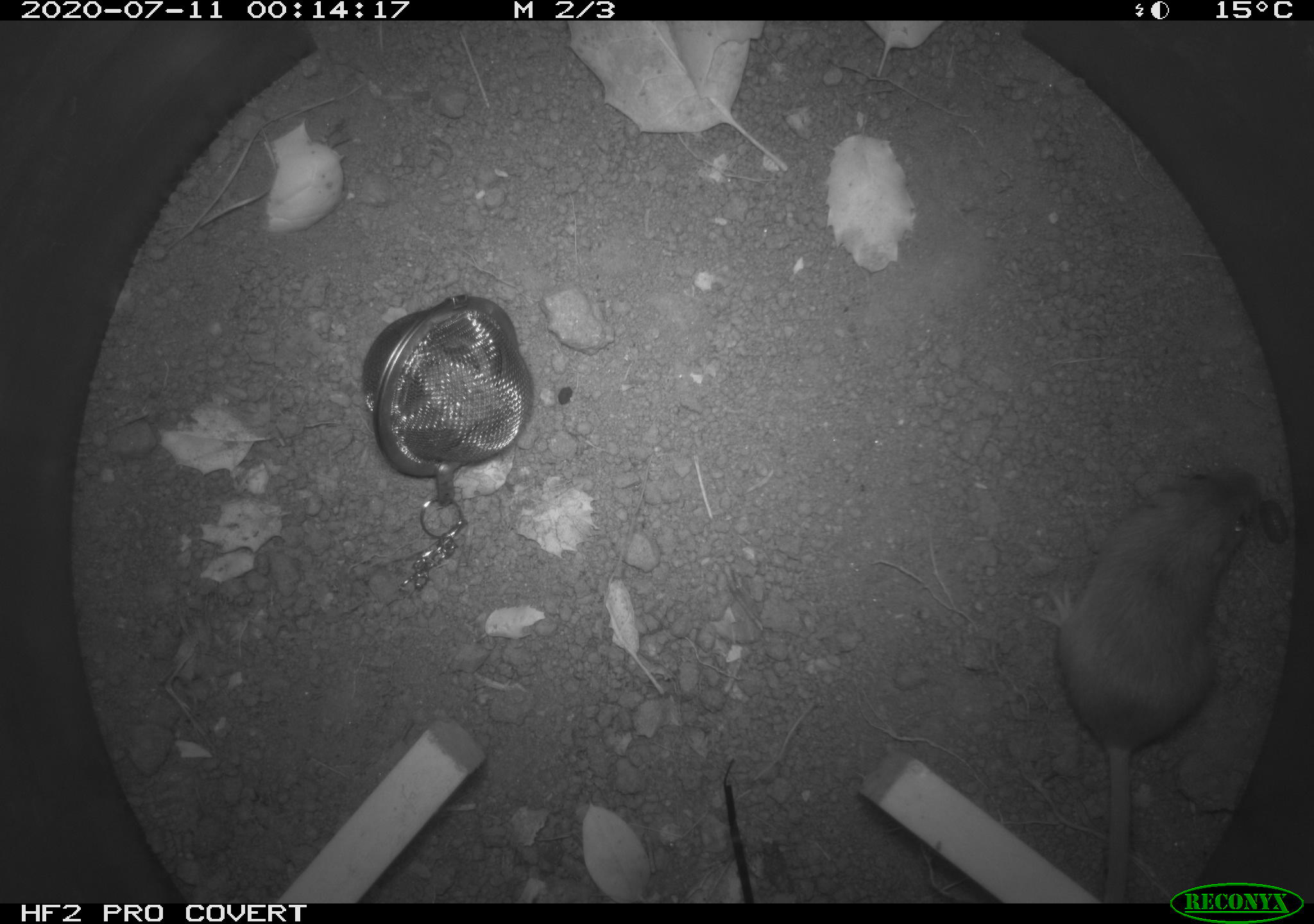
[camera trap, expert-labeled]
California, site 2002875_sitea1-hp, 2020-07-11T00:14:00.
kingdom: Animalia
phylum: Chordata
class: Mammalia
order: Rodentia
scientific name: Rodentia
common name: rodent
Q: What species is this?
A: Rodent (Rodentia).